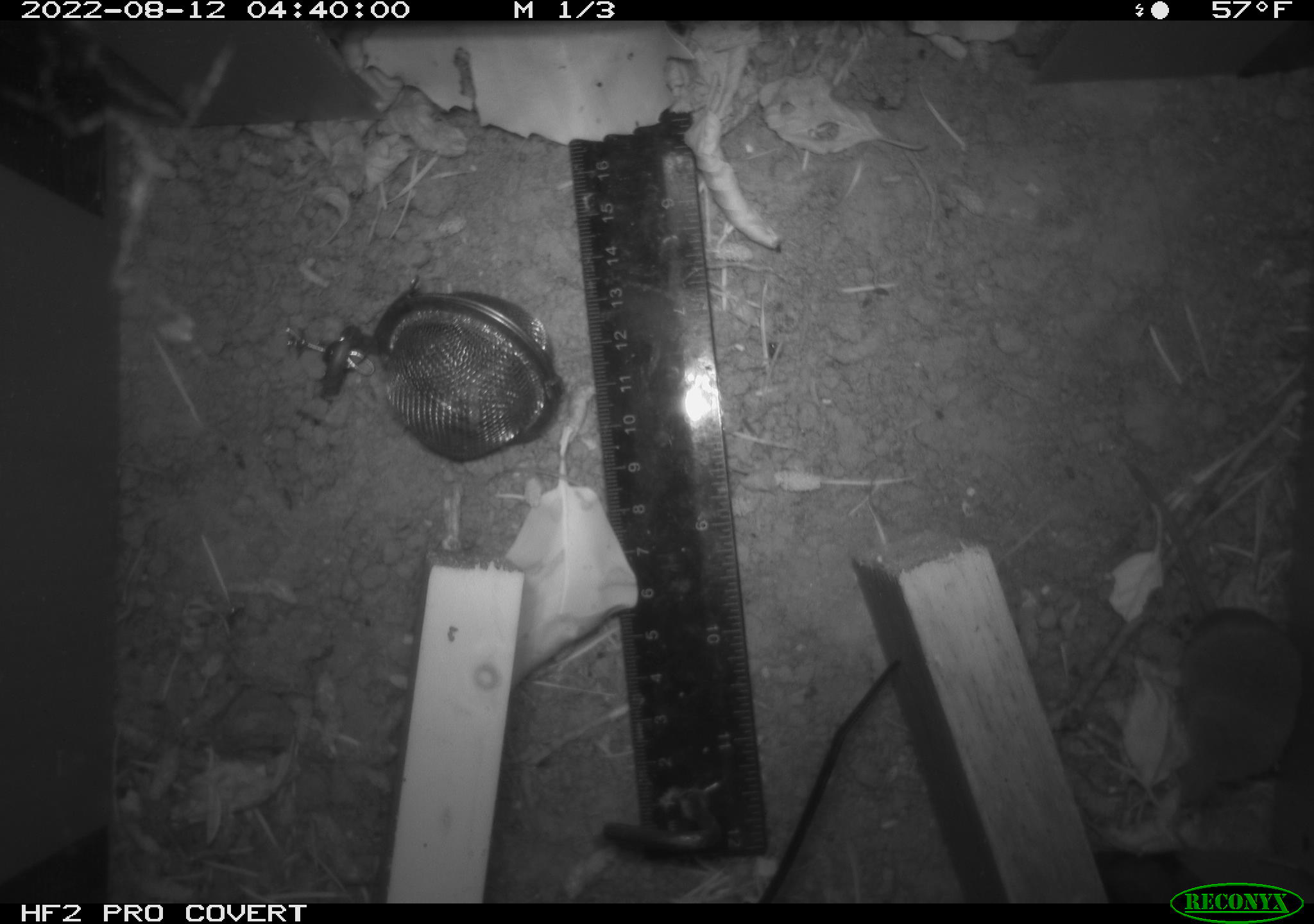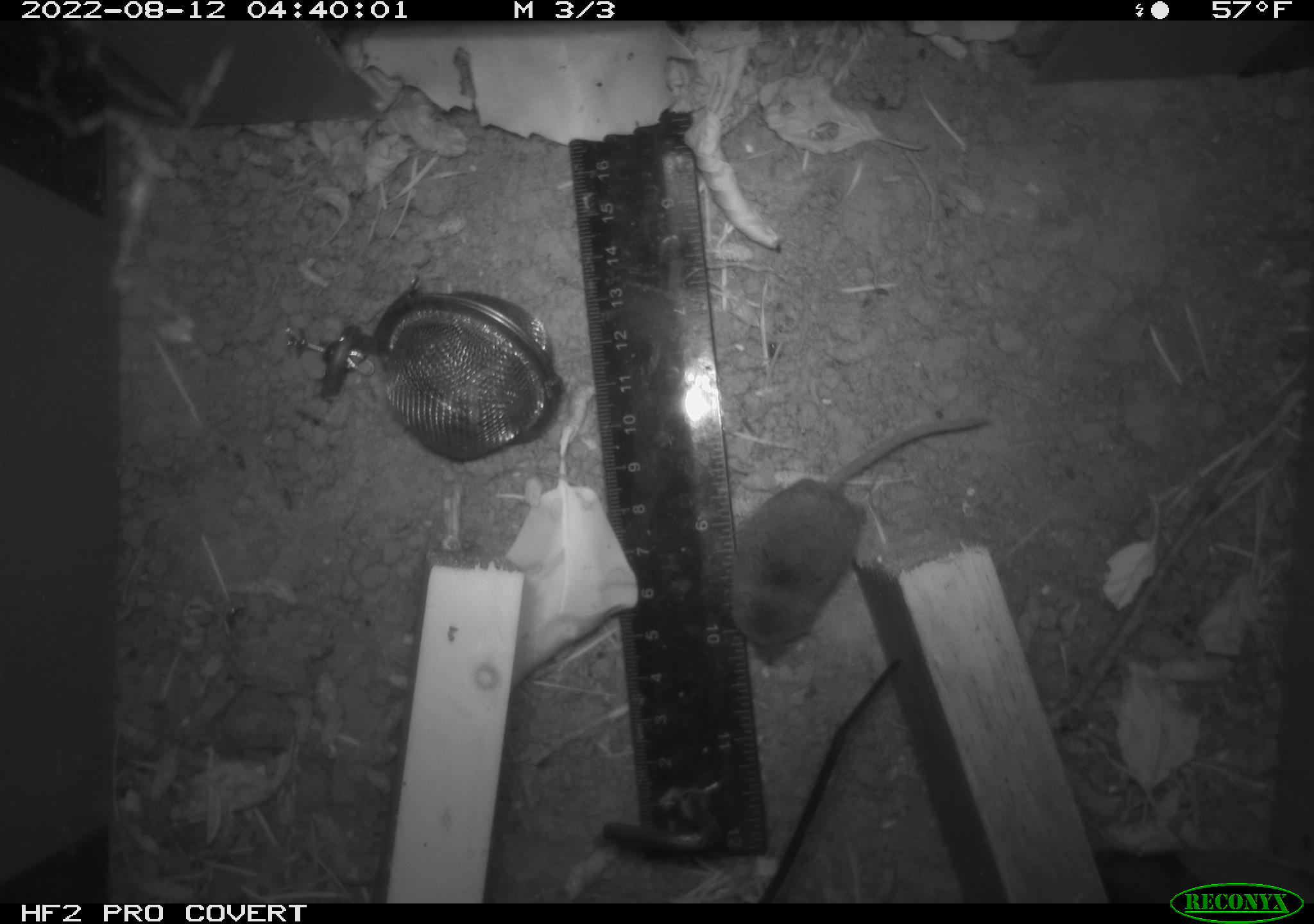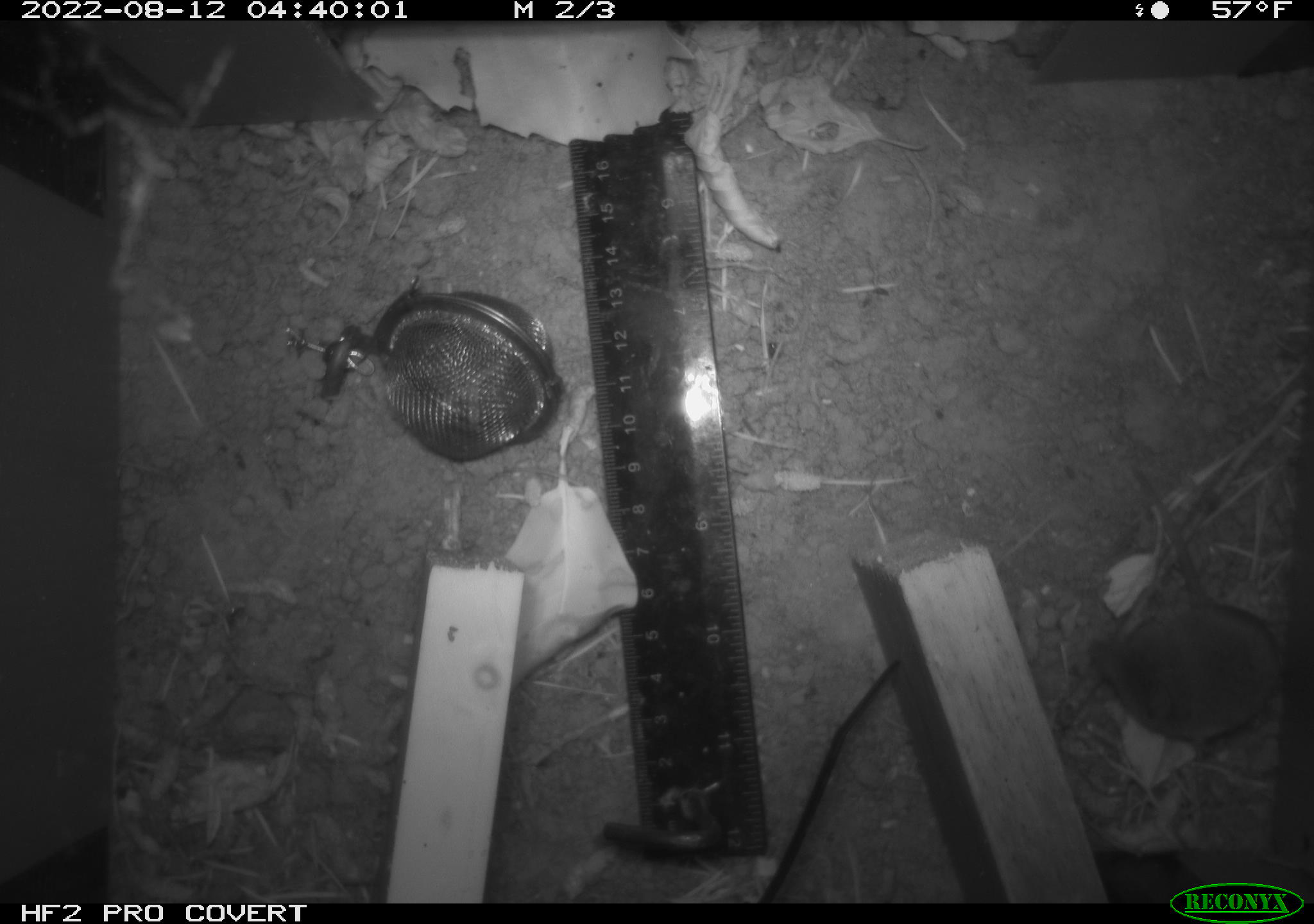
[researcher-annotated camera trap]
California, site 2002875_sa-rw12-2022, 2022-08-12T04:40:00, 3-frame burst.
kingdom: Animalia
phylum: Chordata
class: Mammalia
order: Eulipotyphla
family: Soricidae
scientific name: Soricidae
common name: shrews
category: soricidae family